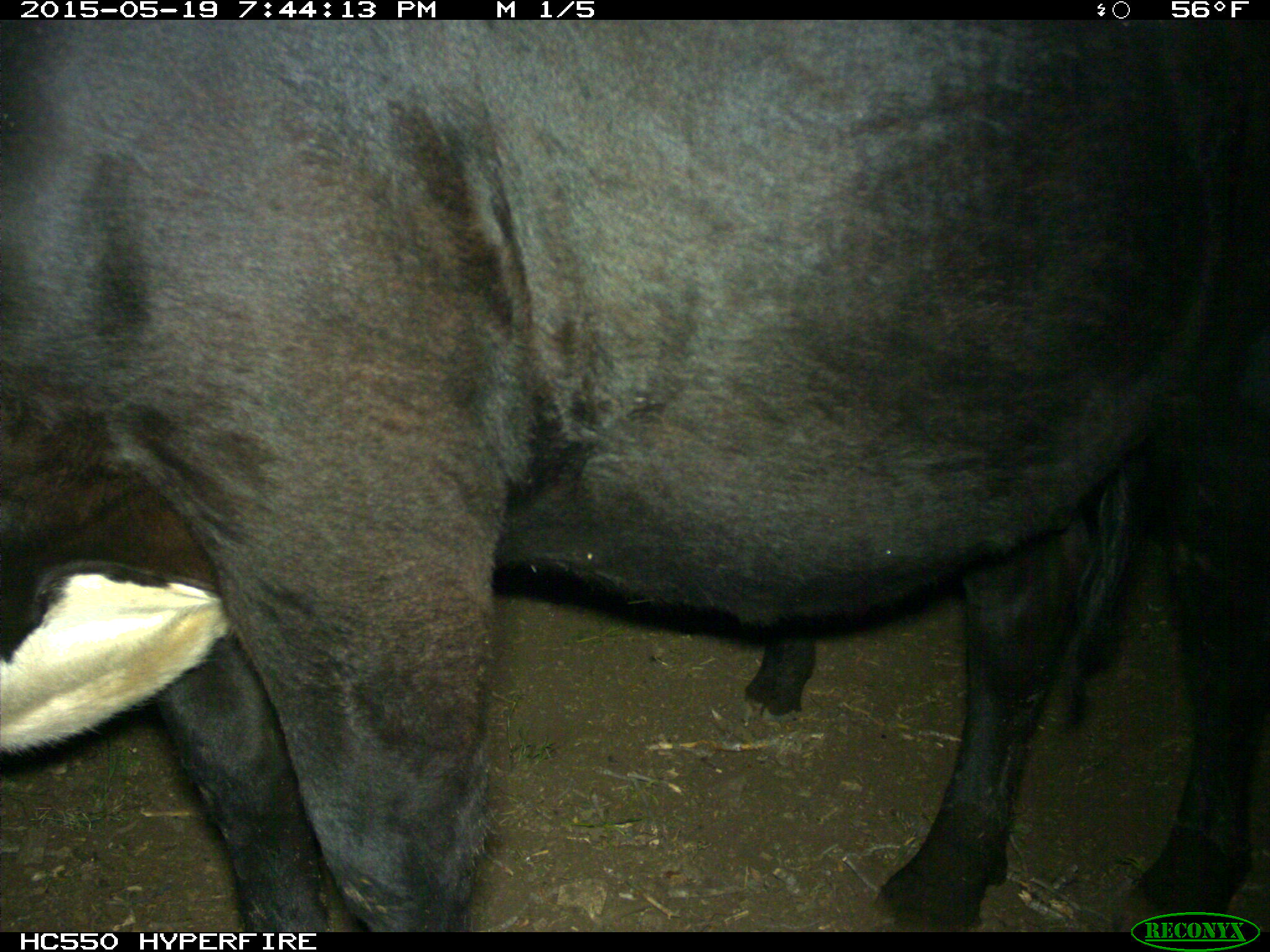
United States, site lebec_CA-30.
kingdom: Animalia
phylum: Chordata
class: Mammalia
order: Artiodactyla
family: Bovidae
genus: Bos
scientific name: Bos taurus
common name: domestic cow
Bos taurus (domestic cow).